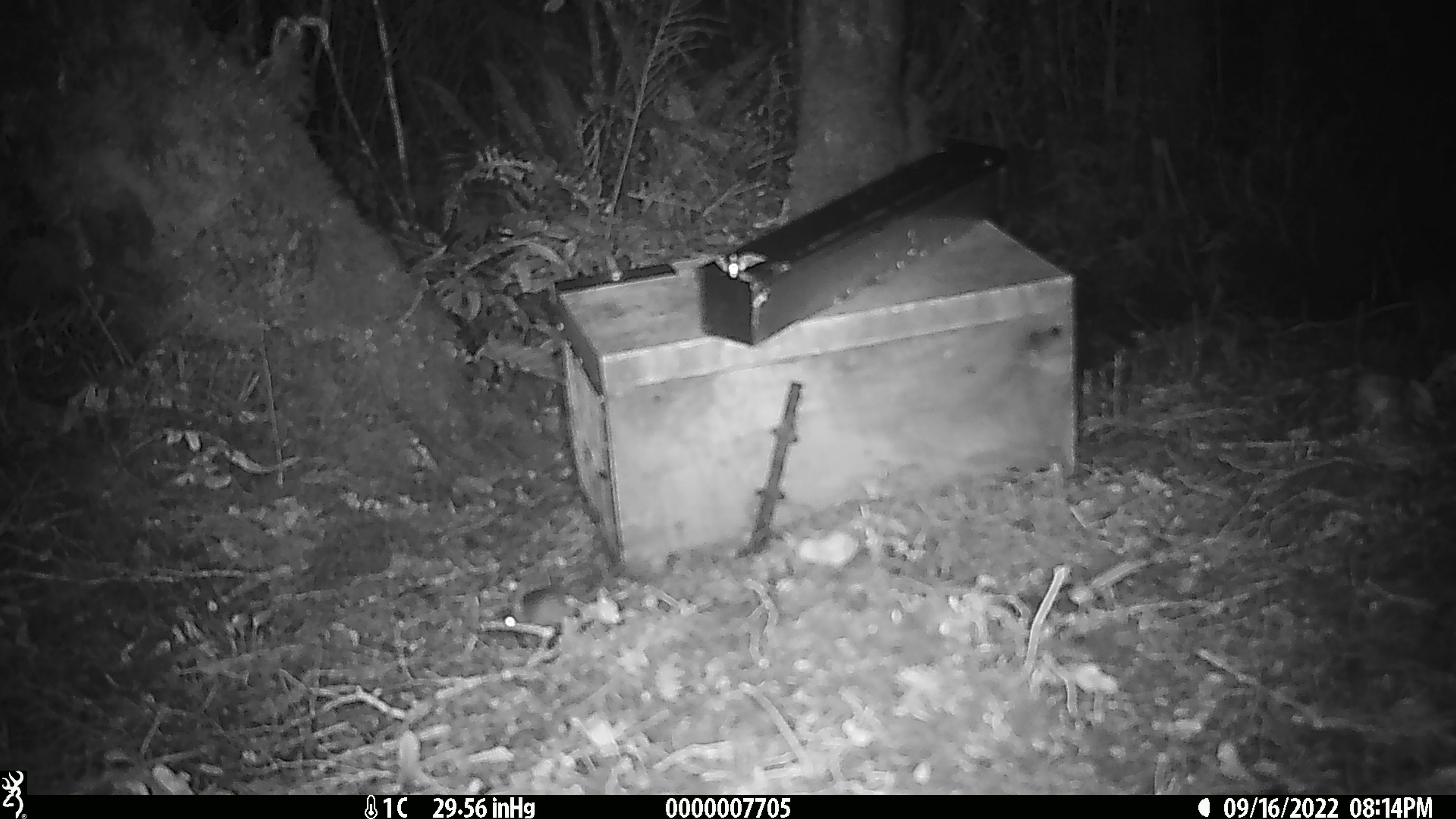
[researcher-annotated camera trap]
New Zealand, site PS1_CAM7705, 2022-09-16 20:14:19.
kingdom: Animalia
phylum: Chordata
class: Mammalia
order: Rodentia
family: Muridae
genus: Mus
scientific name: Mus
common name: mouse